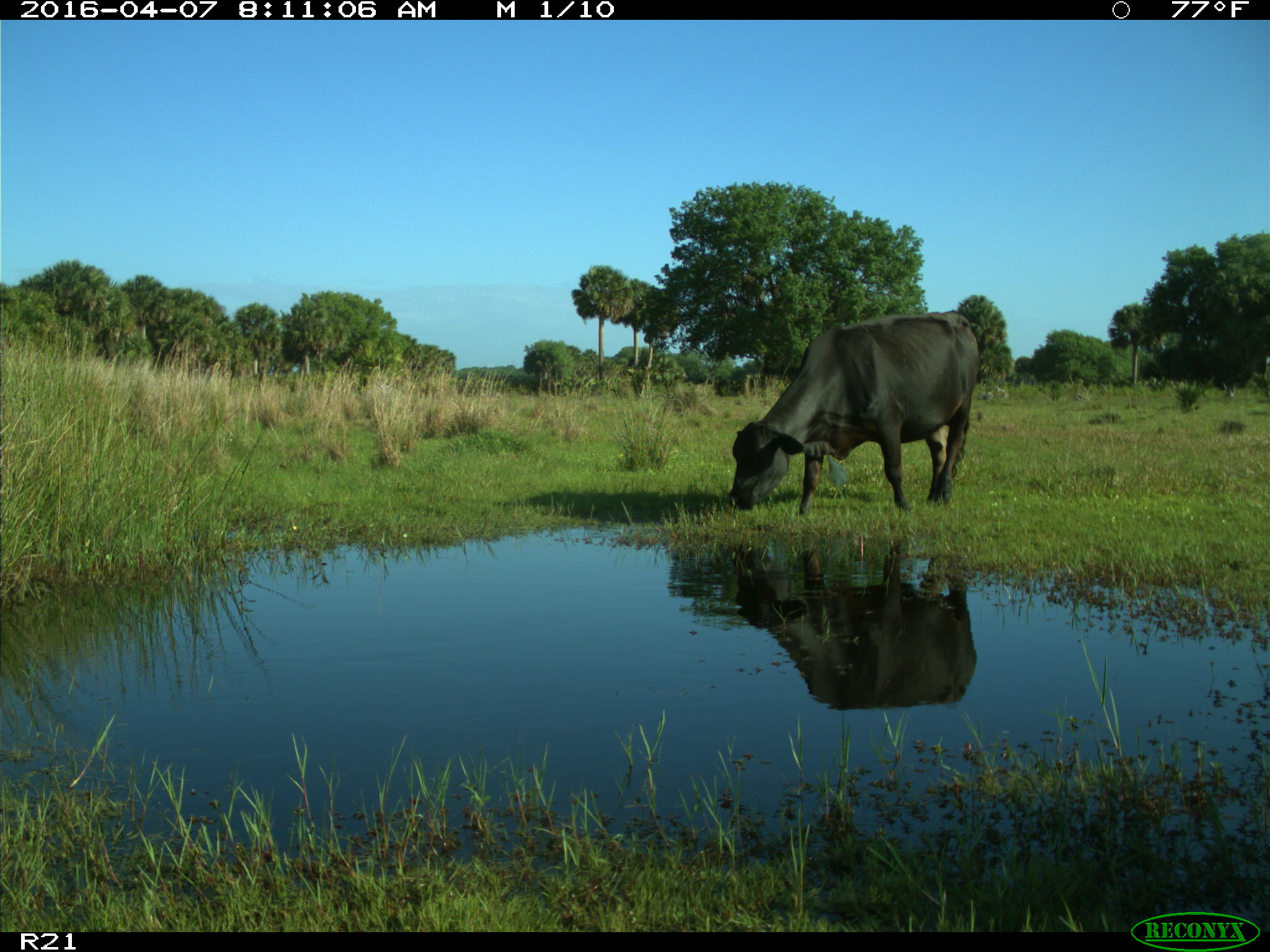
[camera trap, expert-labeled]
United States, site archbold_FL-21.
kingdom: Animalia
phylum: Chordata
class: Mammalia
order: Artiodactyla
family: Bovidae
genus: Bos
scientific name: Bos taurus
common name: domestic cow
Bos taurus (domestic cow).